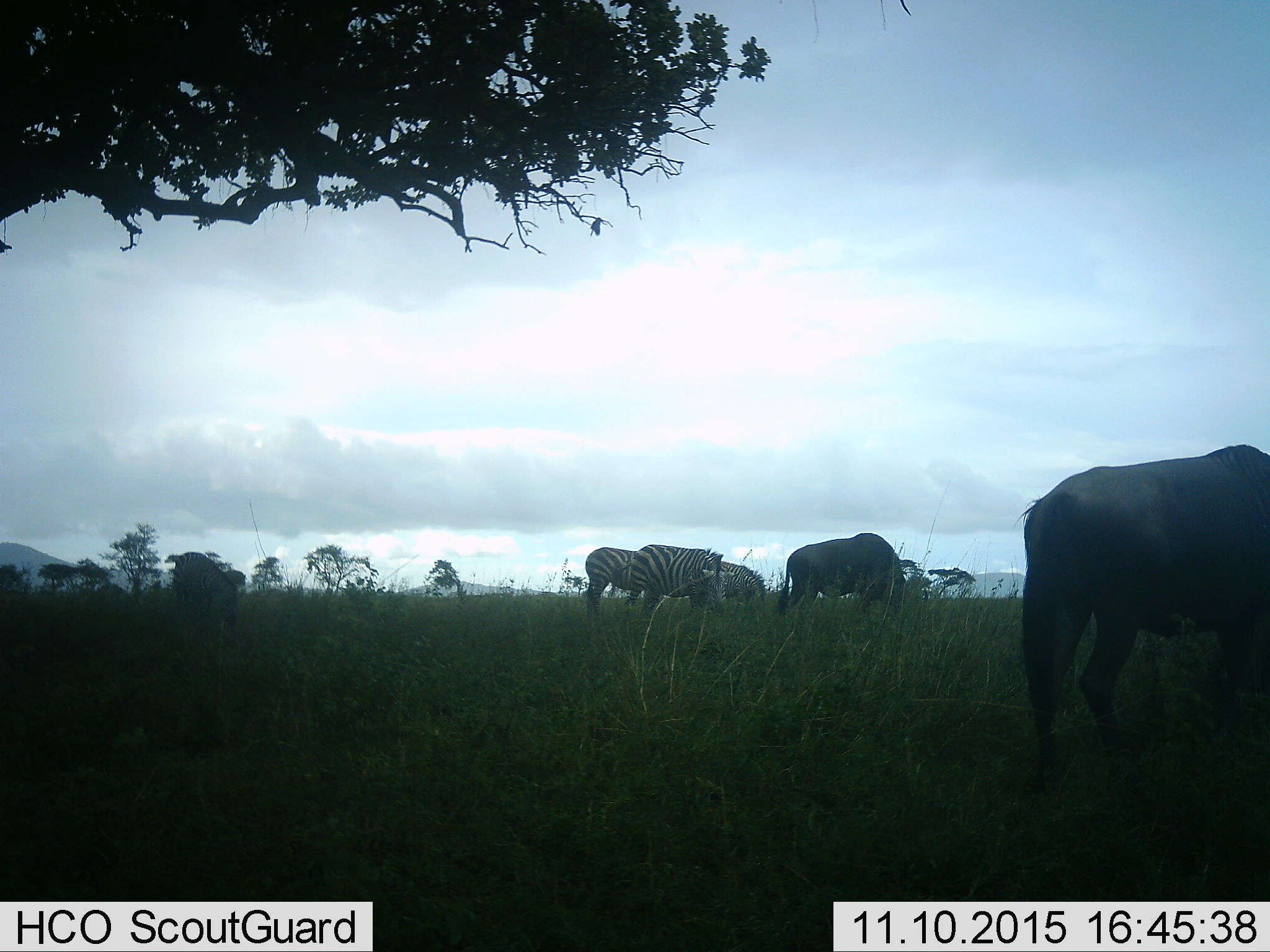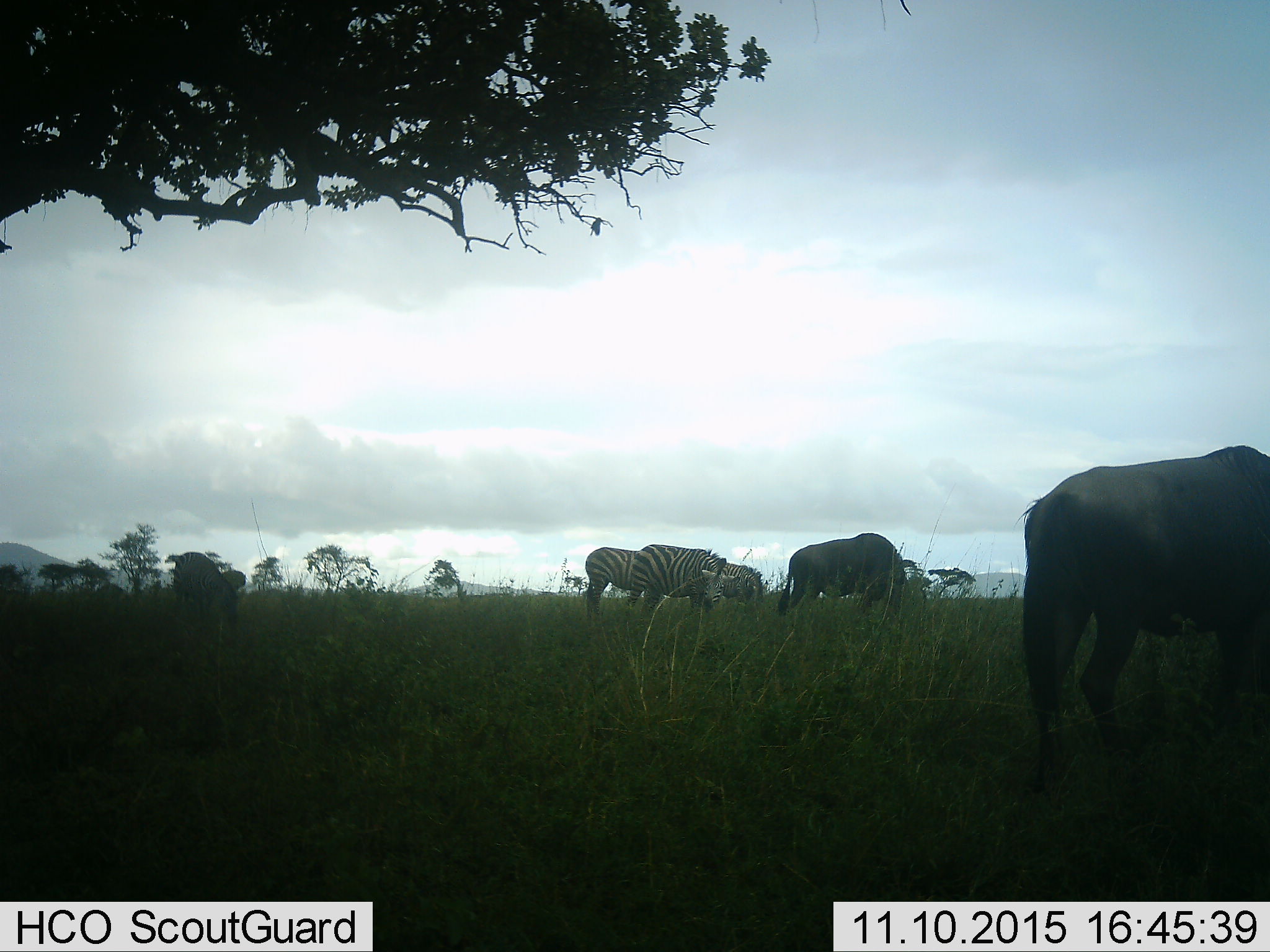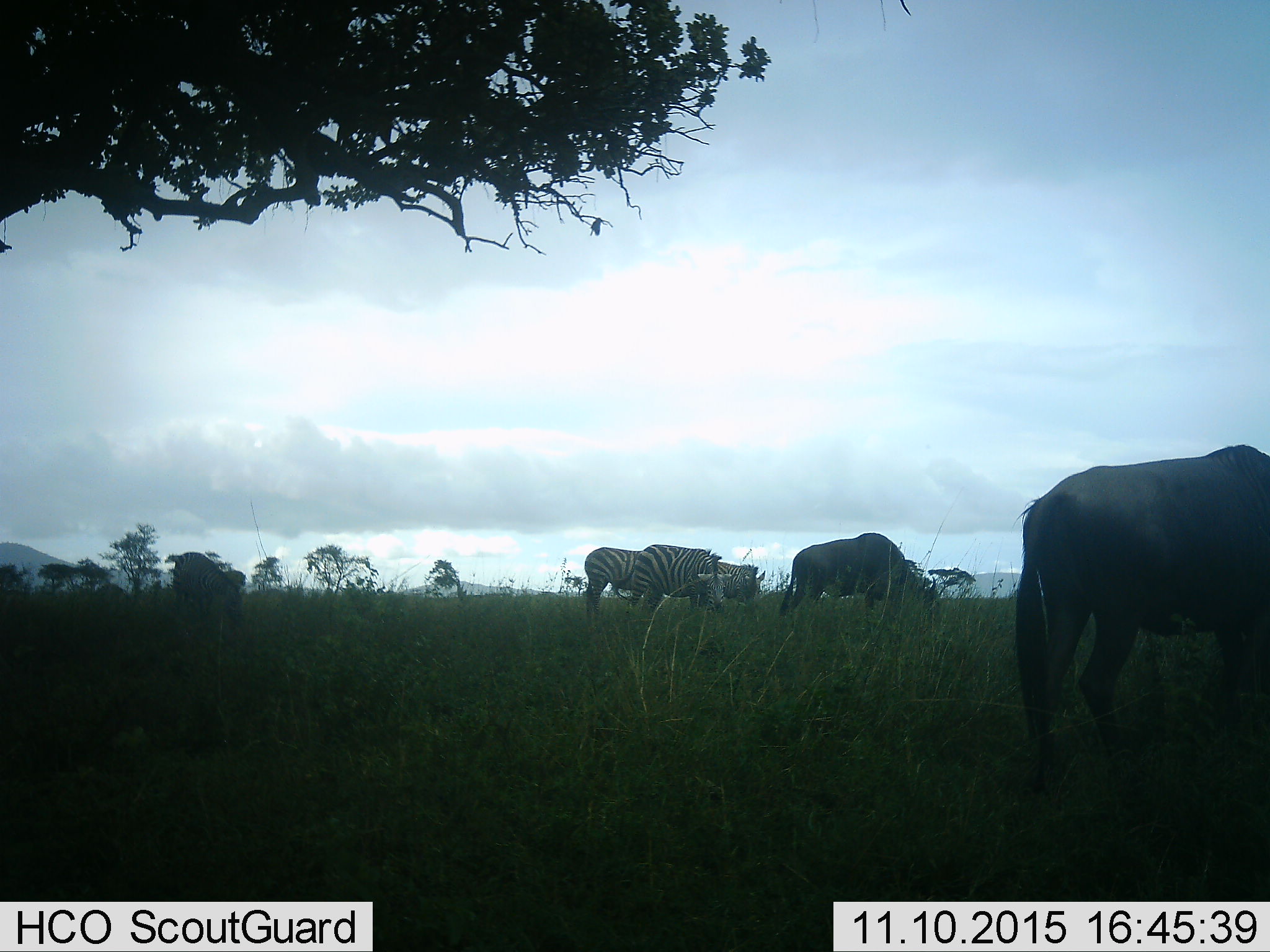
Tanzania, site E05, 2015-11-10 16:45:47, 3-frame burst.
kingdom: Animalia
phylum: Chordata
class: Mammalia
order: Artiodactyla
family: Bovidae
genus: Connochaetes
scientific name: Connochaetes taurinus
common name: blue wildebeest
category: wildebeest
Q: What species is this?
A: Wildebeest (blue wildebeest) (Connochaetes taurinus).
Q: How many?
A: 2.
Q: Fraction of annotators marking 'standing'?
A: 31%.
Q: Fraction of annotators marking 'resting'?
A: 0%.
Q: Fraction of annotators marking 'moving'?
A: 8%.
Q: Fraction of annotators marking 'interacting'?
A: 0%.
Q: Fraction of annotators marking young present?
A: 0%.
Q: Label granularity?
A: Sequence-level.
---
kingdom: Animalia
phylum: Chordata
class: Mammalia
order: Perissodactyla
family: Equidae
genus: Equus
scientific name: Equus quagga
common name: plains zebra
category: zebra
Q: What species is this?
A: Zebra (plains zebra) (Equus quagga).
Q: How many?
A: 4.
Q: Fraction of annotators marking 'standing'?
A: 32%.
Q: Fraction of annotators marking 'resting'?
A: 0%.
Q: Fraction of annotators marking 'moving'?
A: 11%.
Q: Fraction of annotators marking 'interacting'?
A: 0%.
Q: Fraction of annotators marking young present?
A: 0%.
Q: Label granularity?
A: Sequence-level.